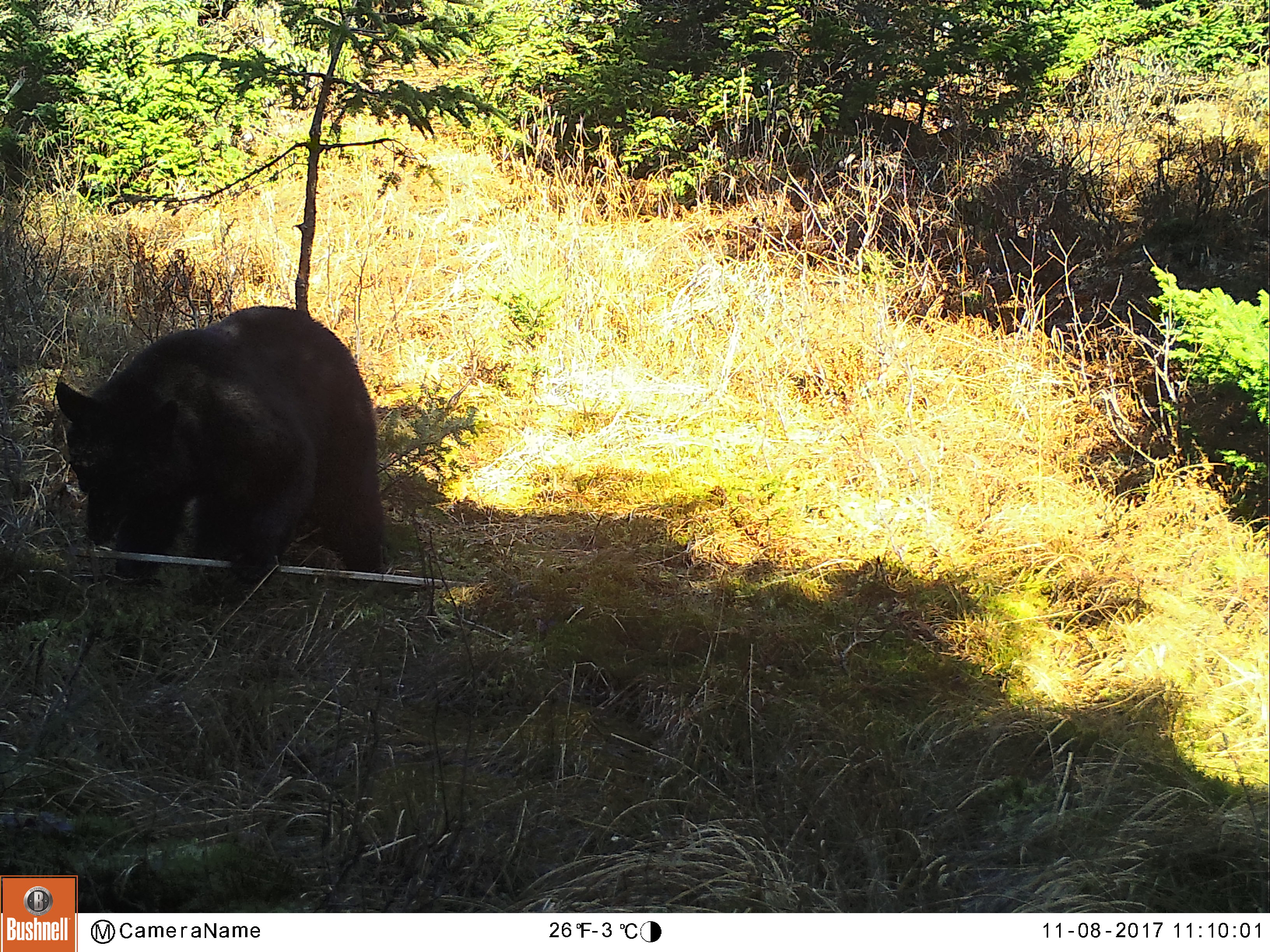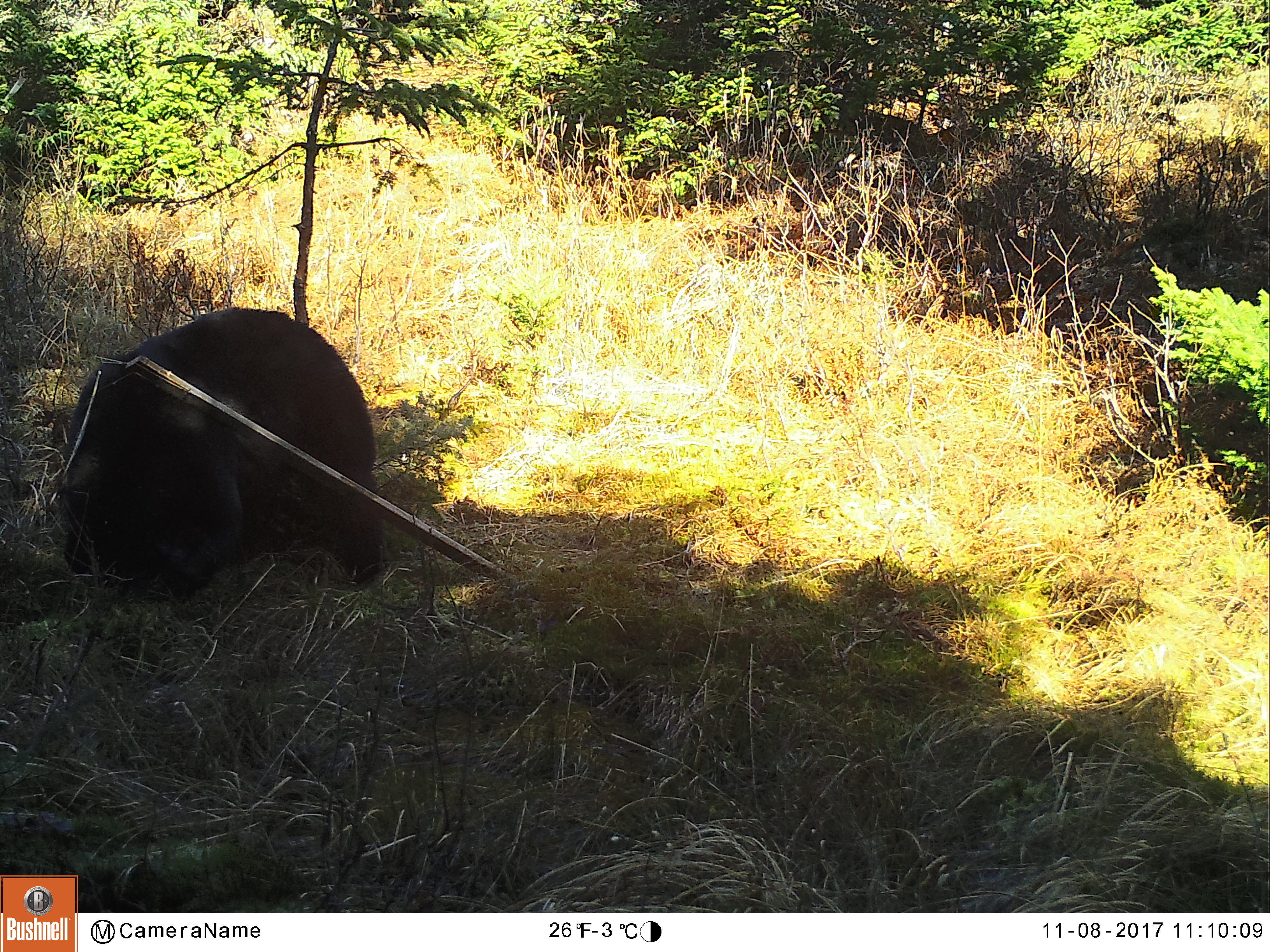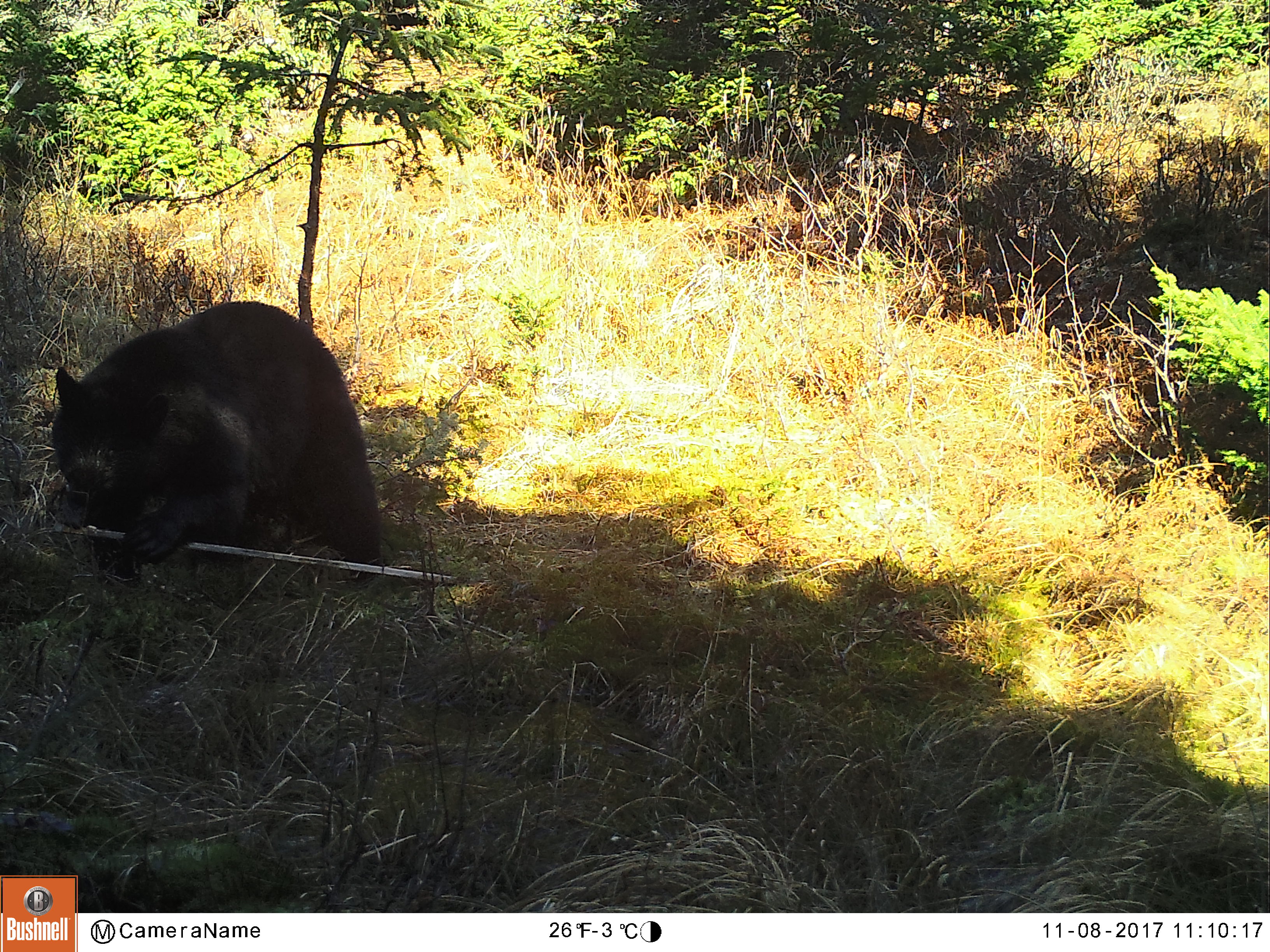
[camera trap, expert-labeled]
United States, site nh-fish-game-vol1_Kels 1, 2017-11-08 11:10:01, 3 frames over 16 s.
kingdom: Animalia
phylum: Chordata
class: Mammalia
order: Carnivora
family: Ursidae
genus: Ursus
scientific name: Ursus americanus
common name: black bear